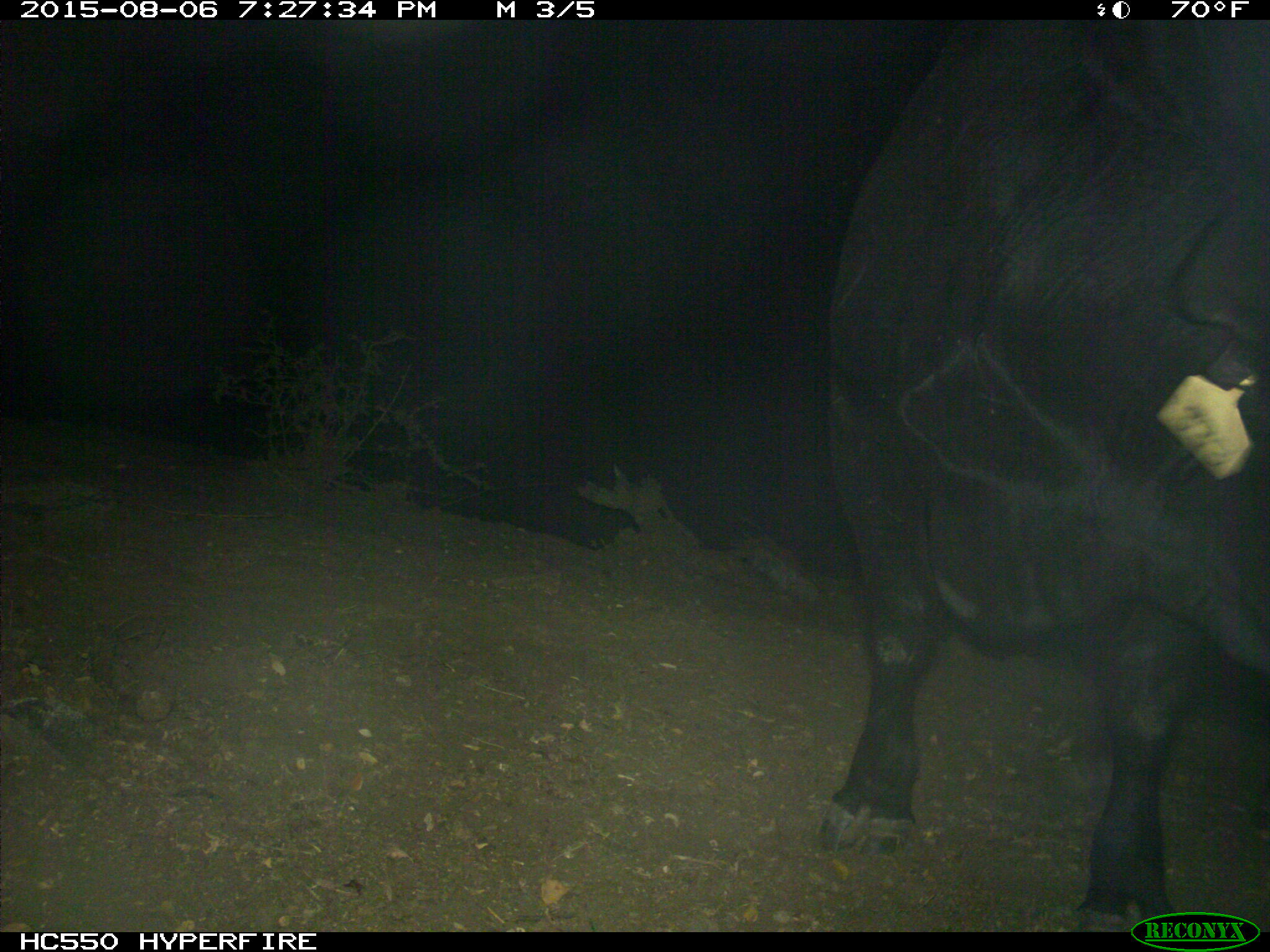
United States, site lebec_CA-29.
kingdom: Animalia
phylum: Chordata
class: Mammalia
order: Artiodactyla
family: Bovidae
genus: Bos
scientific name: Bos taurus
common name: domestic cow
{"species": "Bos taurus (domestic cow)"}